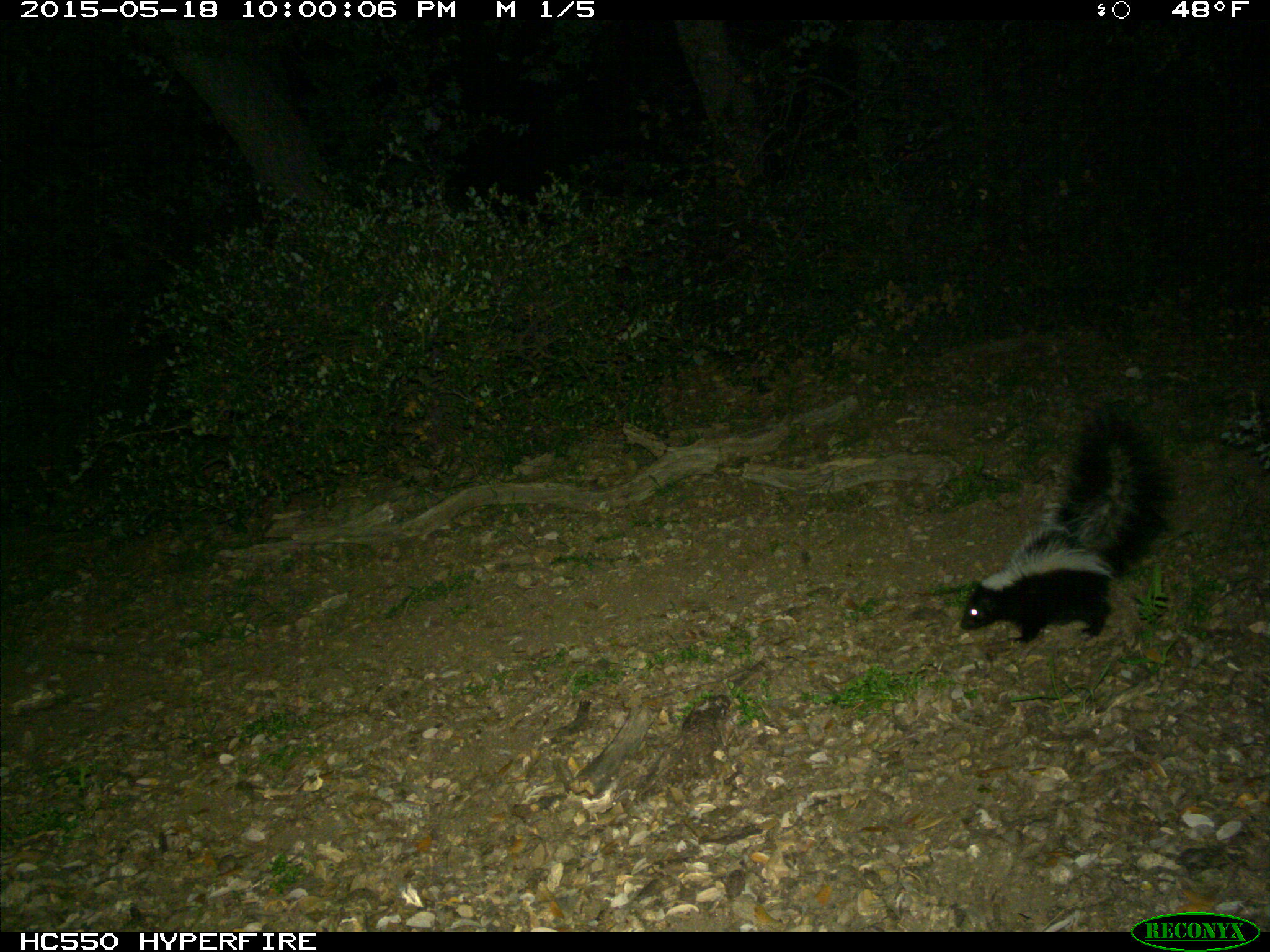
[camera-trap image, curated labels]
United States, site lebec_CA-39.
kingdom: Animalia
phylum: Chordata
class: Mammalia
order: Carnivora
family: Mephitidae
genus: Mephitis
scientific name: Mephitis mephitis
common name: striped skunk